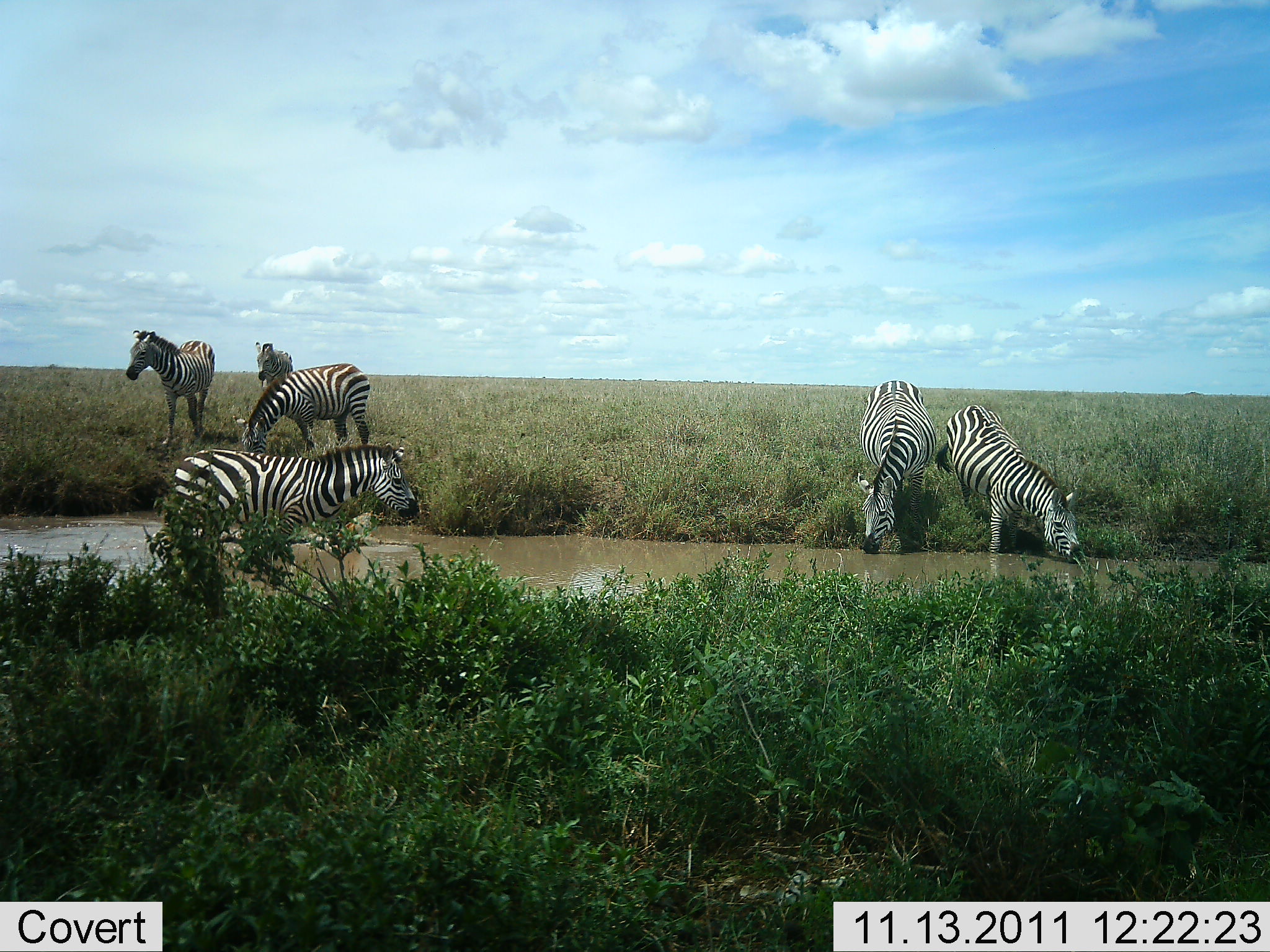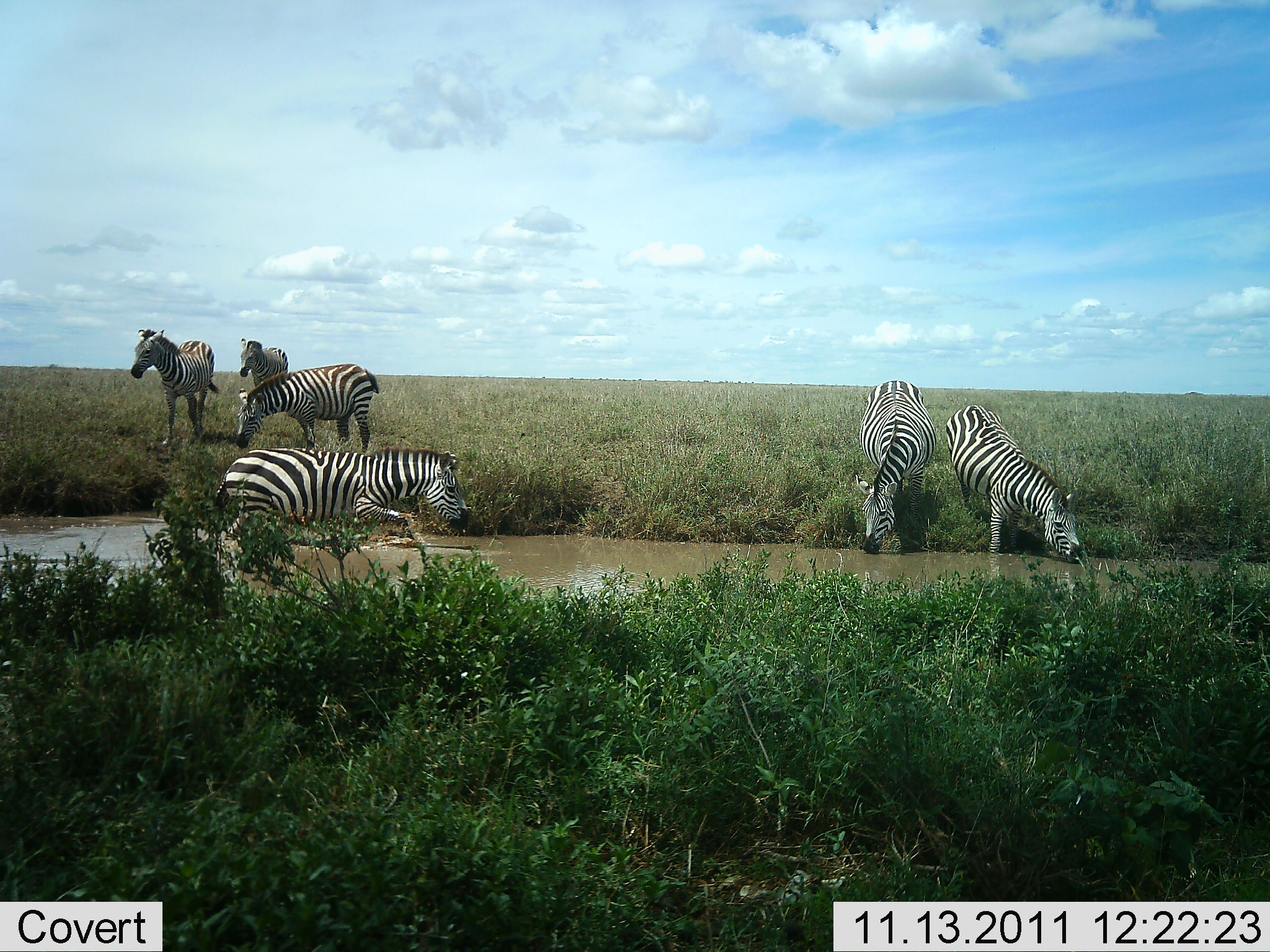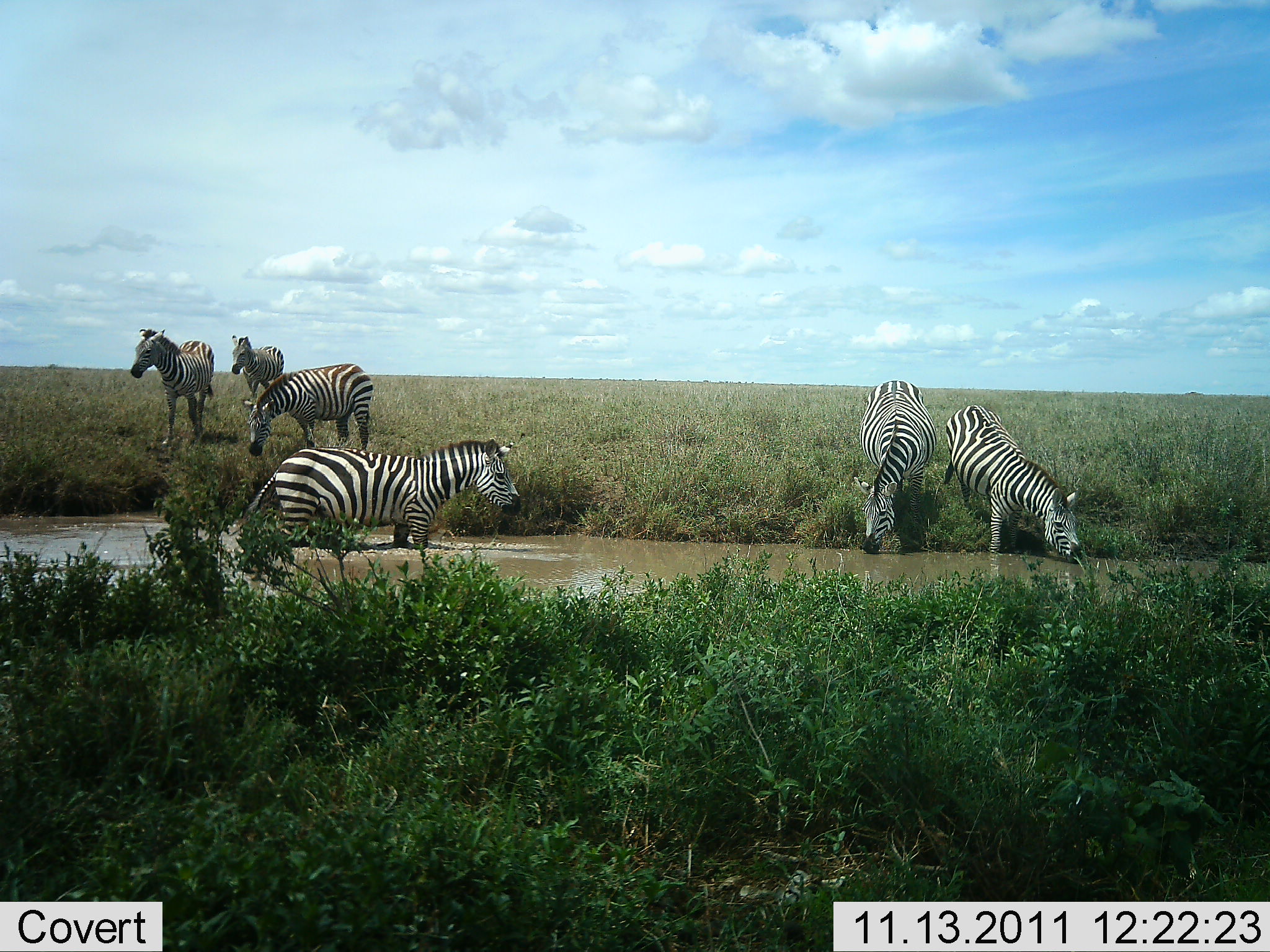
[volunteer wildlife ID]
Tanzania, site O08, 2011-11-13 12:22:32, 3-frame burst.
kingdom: Animalia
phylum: Chordata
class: Mammalia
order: Perissodactyla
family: Equidae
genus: Equus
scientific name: Equus quagga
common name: plains zebra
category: zebra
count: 6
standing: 62%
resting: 8%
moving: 46%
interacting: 8%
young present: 0%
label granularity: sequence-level